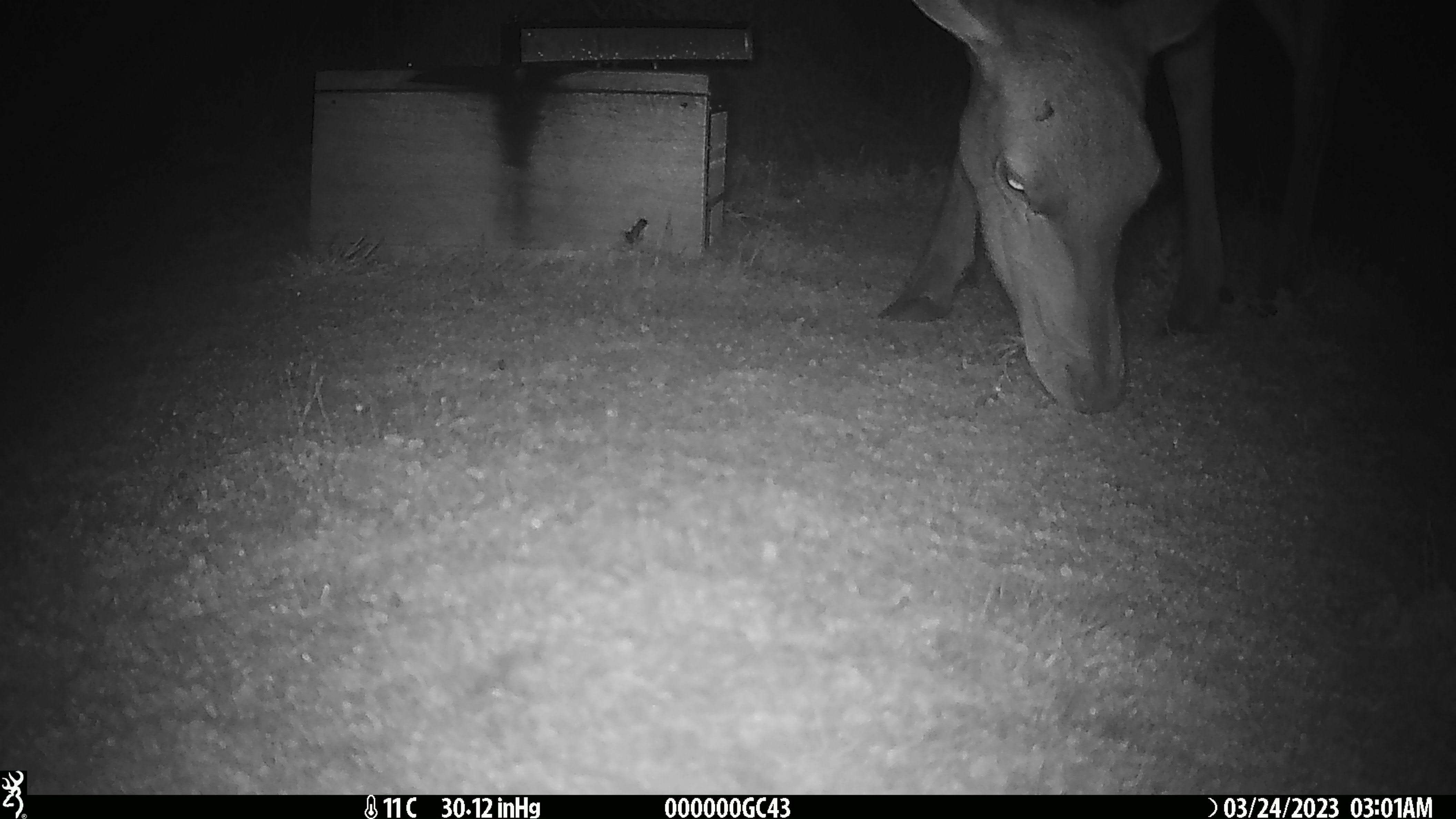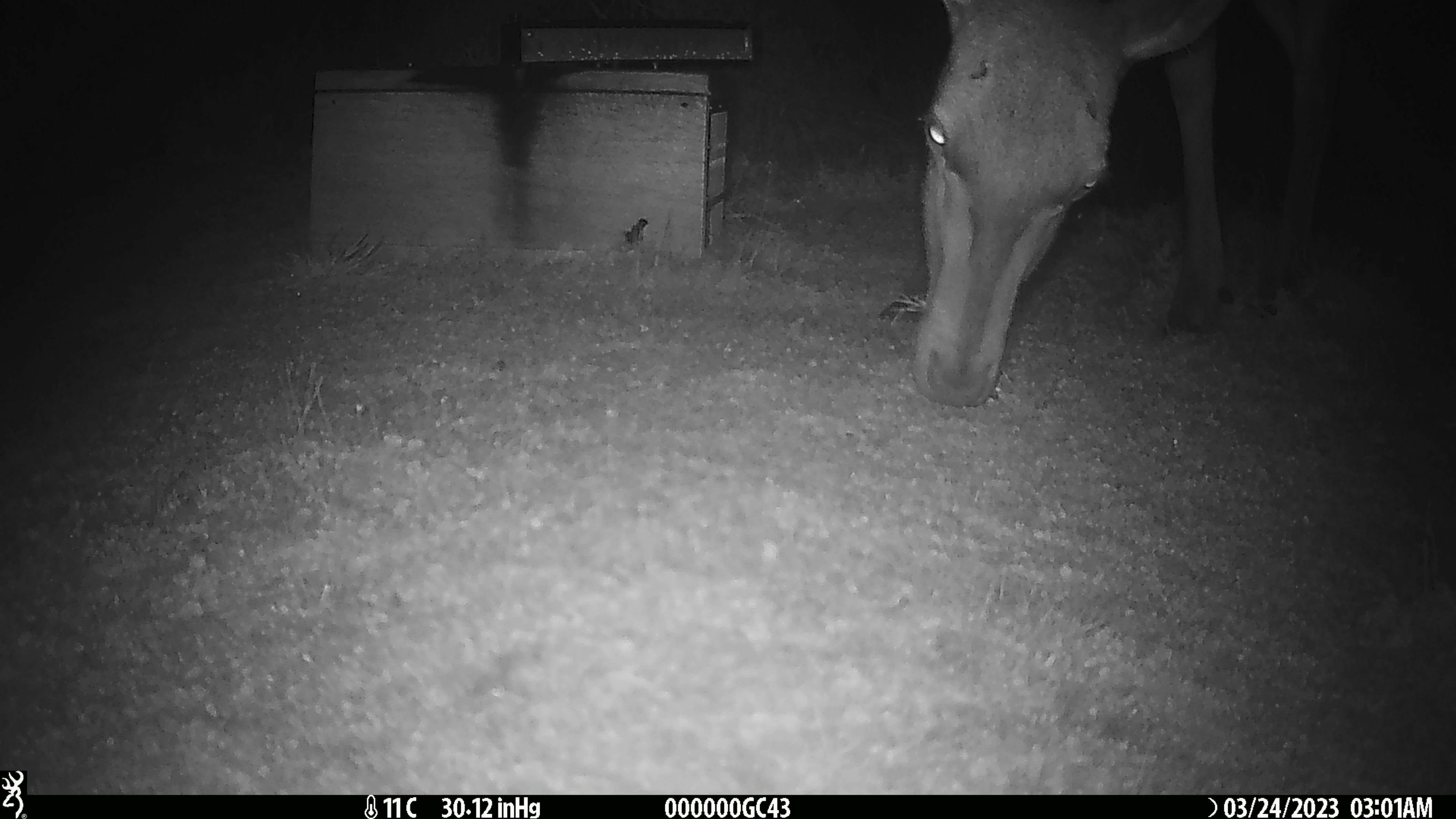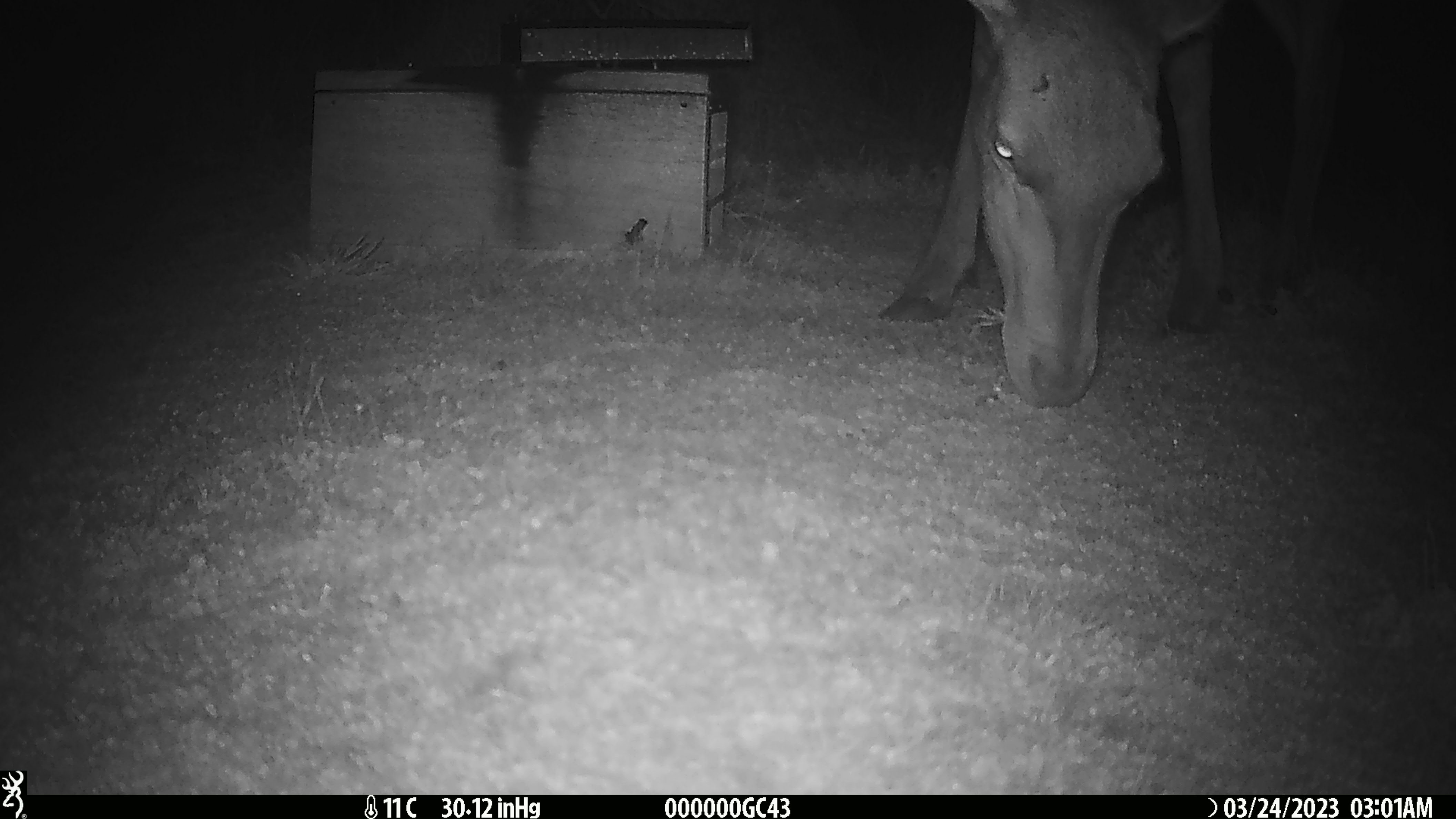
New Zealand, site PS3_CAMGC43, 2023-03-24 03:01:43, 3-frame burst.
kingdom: Animalia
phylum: Chordata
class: Mammalia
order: Artiodactyla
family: Cervidae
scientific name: Cervidae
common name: deer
Deer (Cervidae).